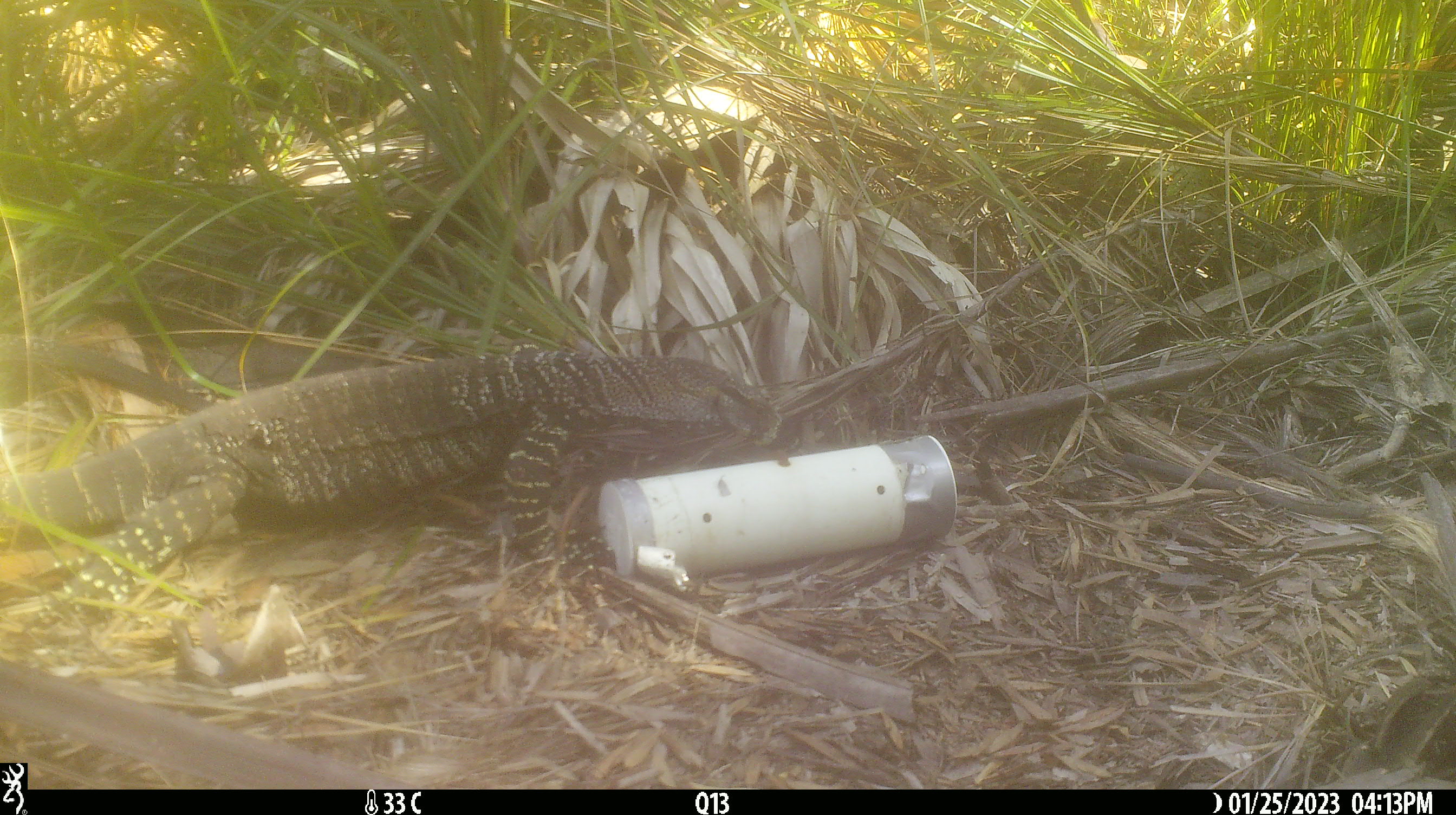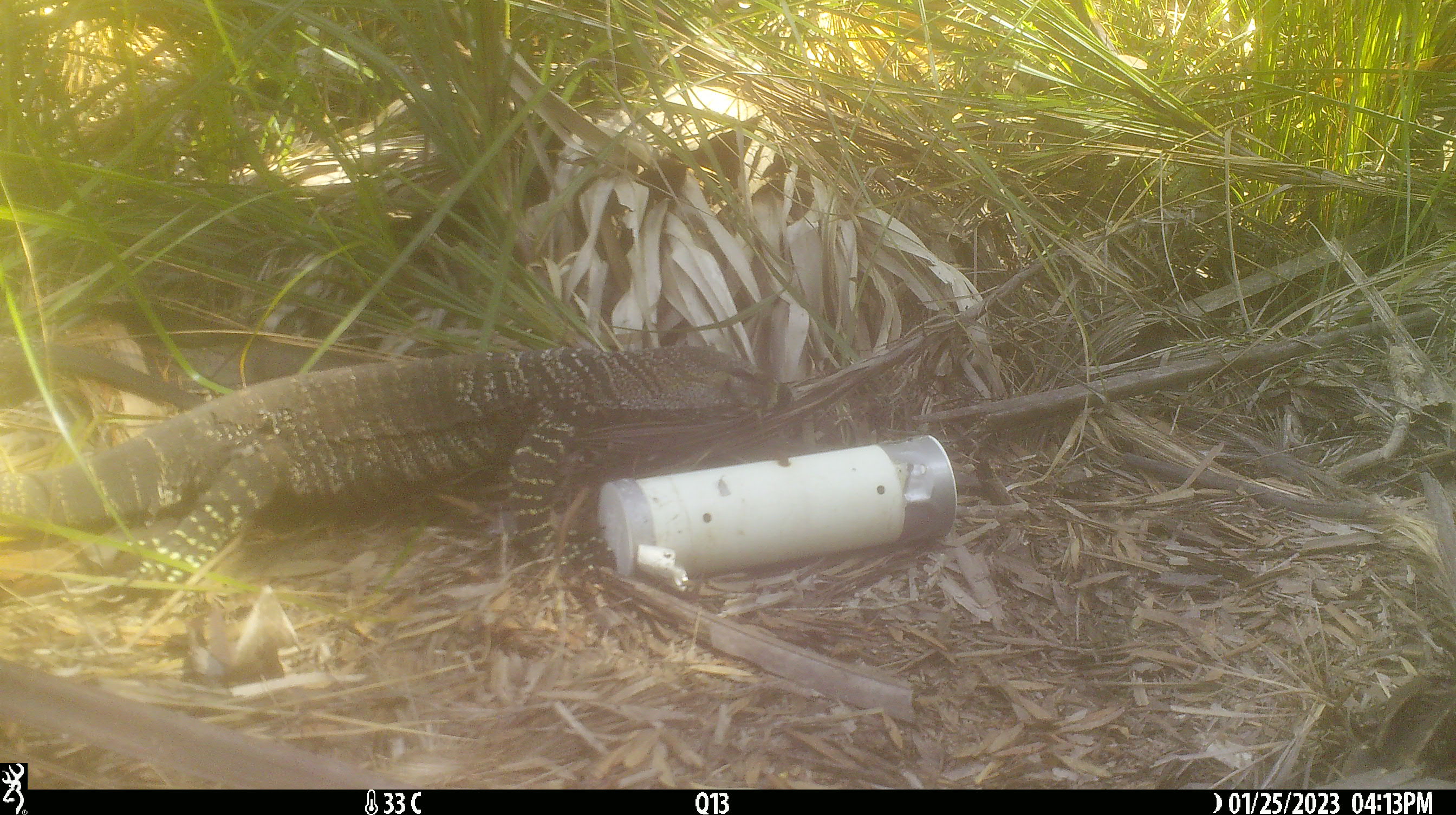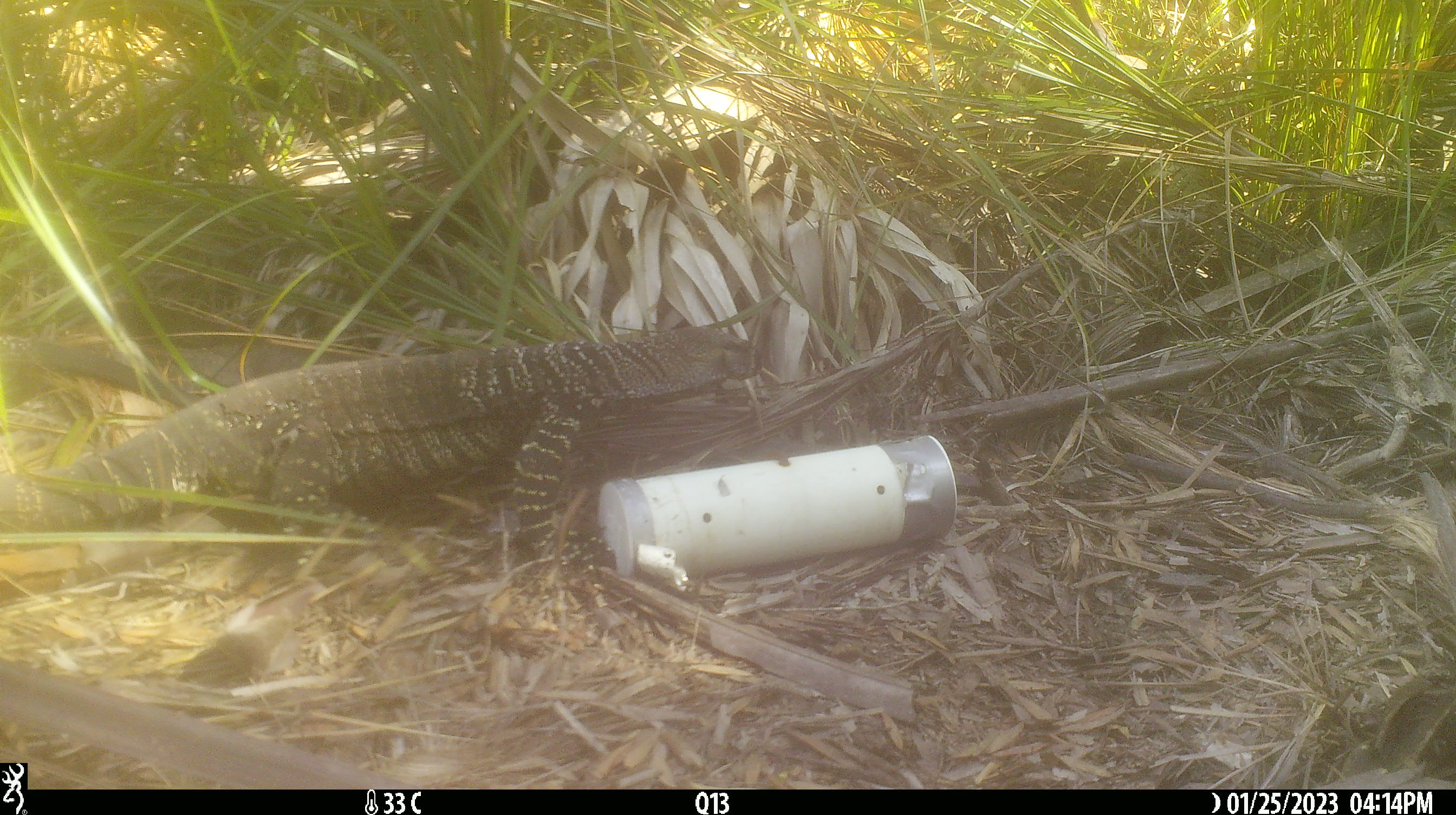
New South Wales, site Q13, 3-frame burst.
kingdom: Animalia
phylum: Chordata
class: Reptilia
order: Squamata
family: Varanidae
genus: Varanus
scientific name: Varanus varius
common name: lace monitor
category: goanna